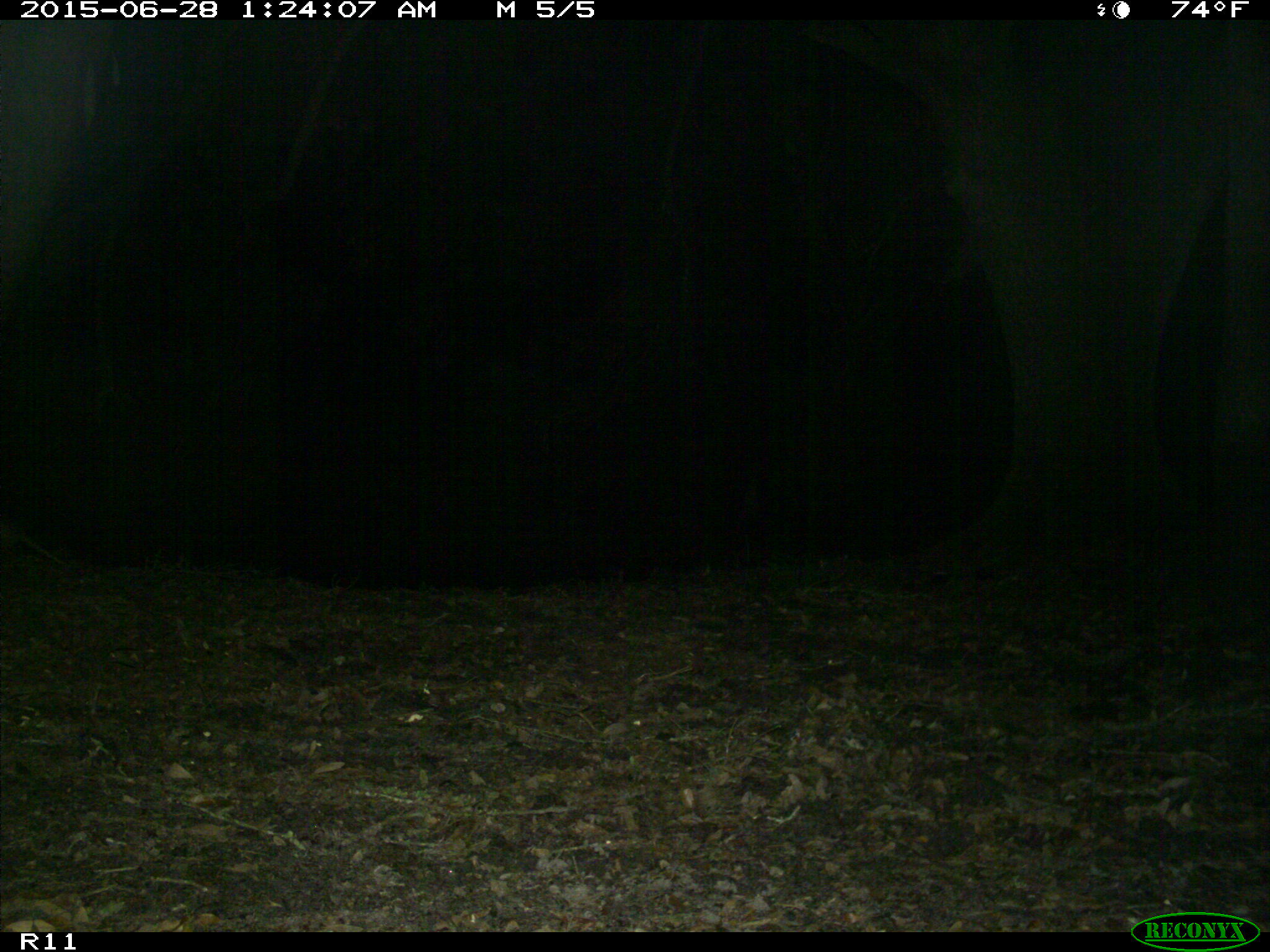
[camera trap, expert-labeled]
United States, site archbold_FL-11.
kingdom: Animalia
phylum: Chordata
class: Mammalia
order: Cingulata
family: Dasypodidae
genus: Dasypus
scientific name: Dasypus novemcinctus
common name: nine-banded armadillo